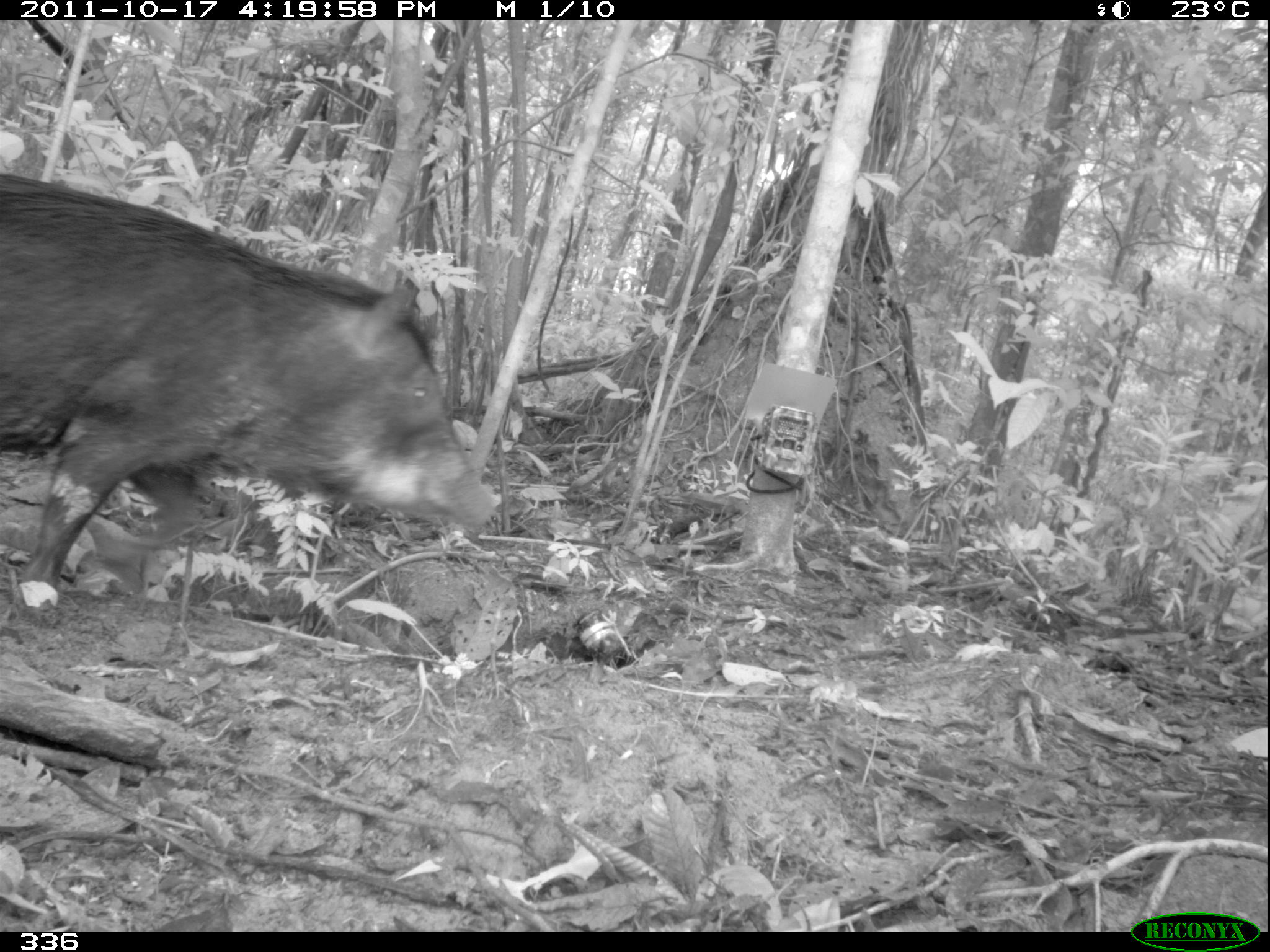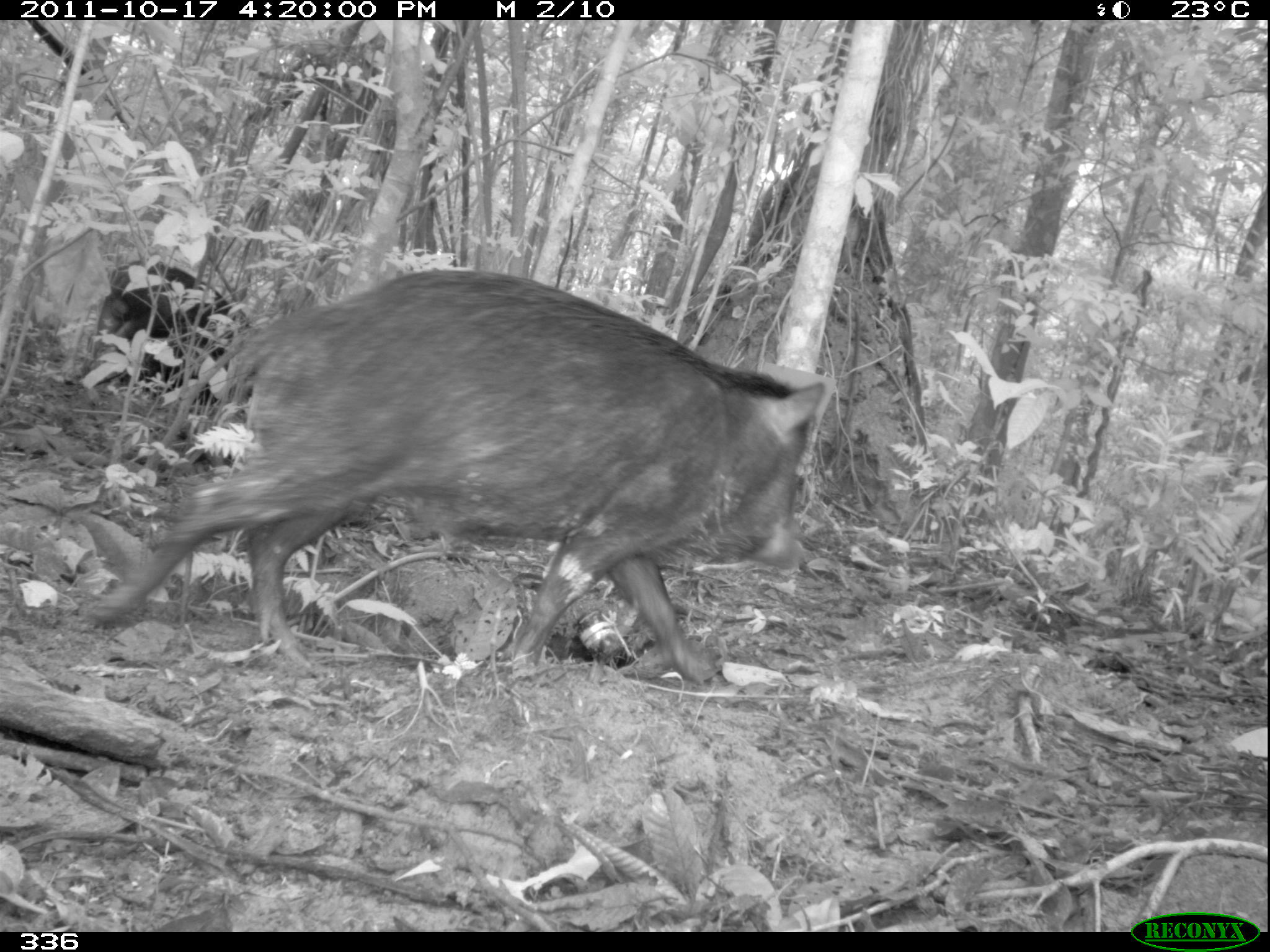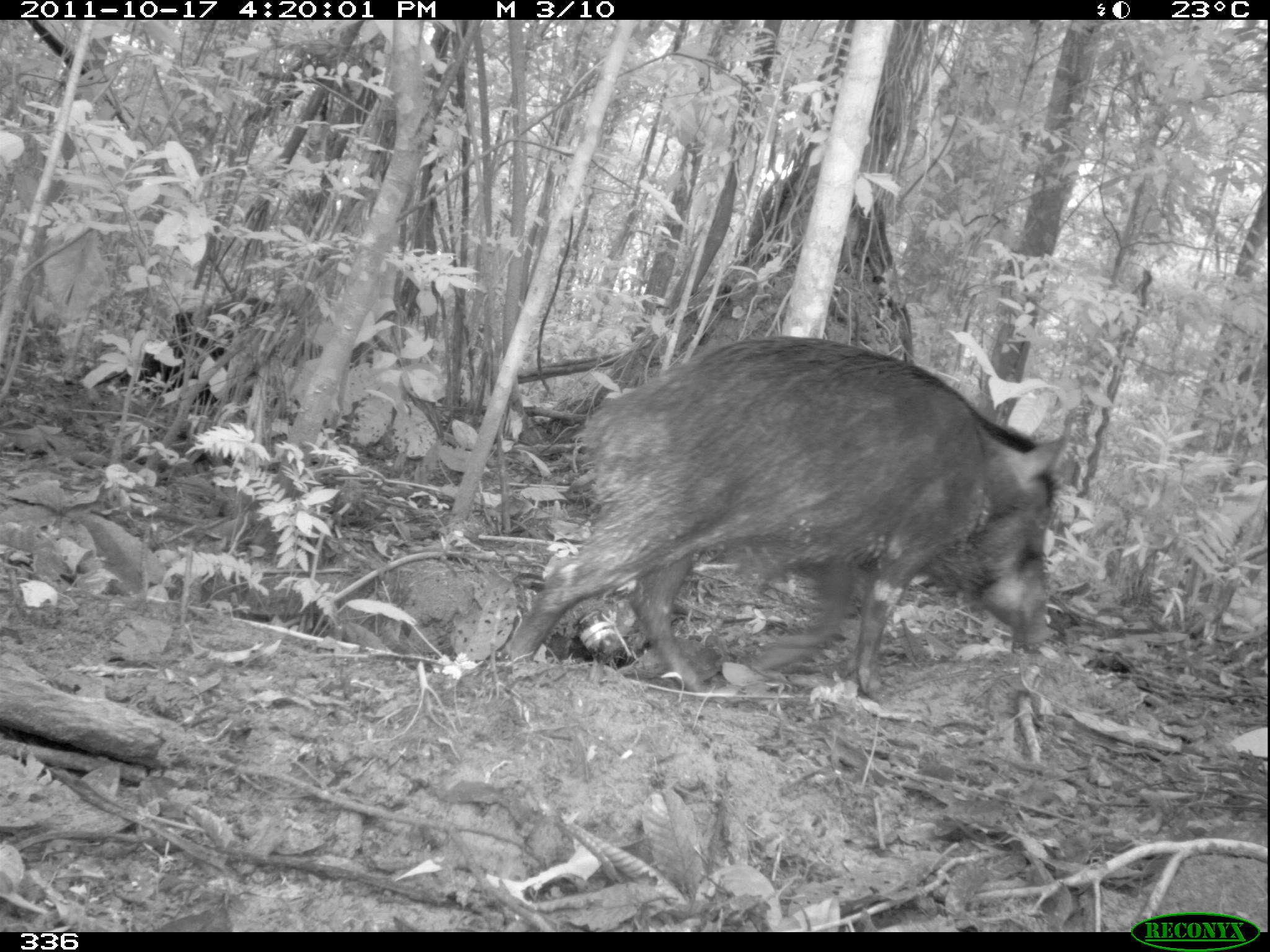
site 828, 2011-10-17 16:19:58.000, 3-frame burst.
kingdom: Animalia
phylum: Chordata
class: Mammalia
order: Artiodactyla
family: Tayassuidae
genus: Tayassu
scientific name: Tayassu pecari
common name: white-lipped peccary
Tayassu pecari (white-lipped peccary).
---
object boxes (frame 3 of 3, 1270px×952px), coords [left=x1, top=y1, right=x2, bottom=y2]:
tayassu pecari: [left=506, top=332, right=1066, bottom=699]